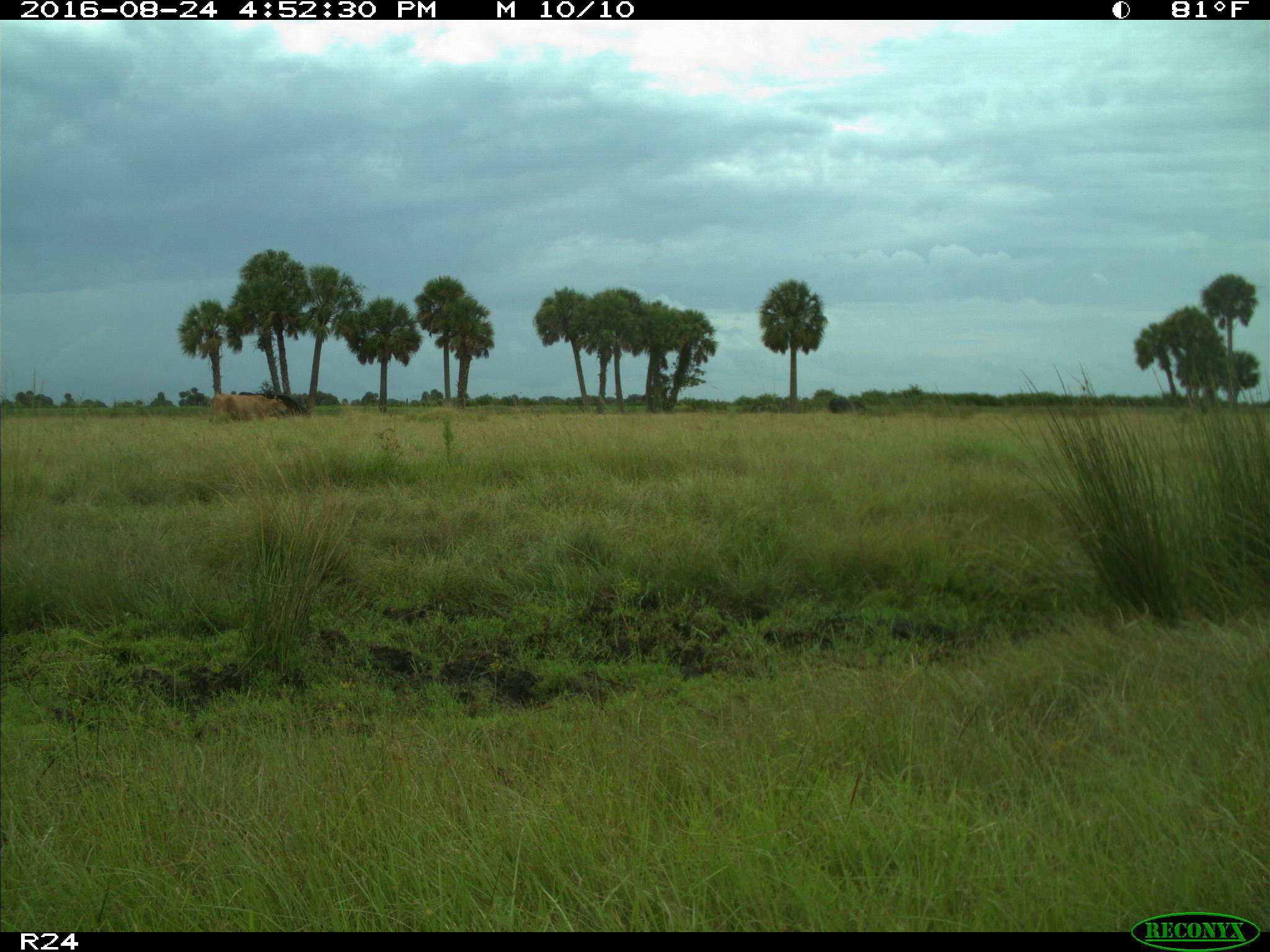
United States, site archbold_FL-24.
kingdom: Animalia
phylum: Chordata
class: Mammalia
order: Artiodactyla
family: Bovidae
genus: Bos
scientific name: Bos taurus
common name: domestic cow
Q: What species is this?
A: Bos taurus (domestic cow).